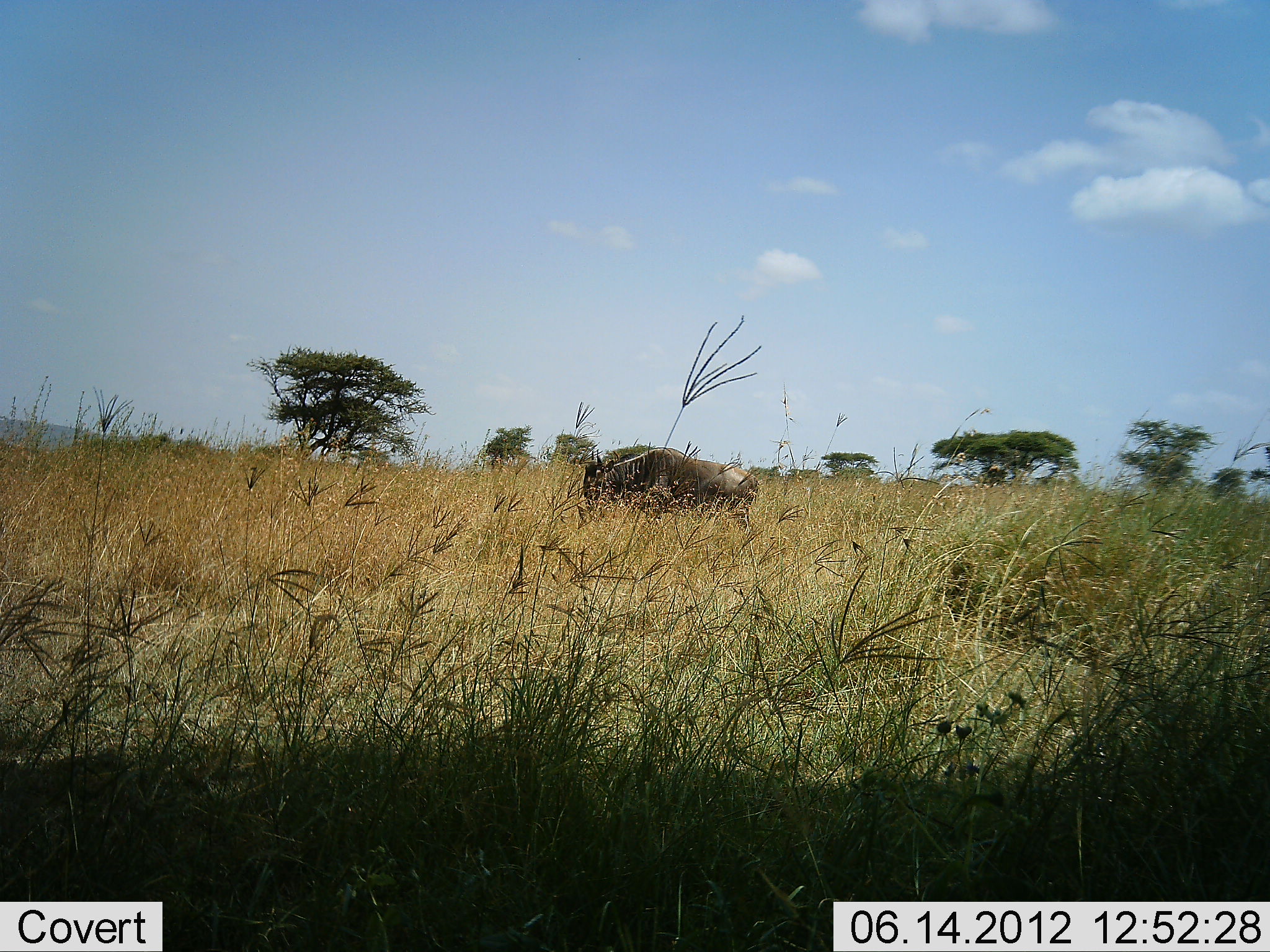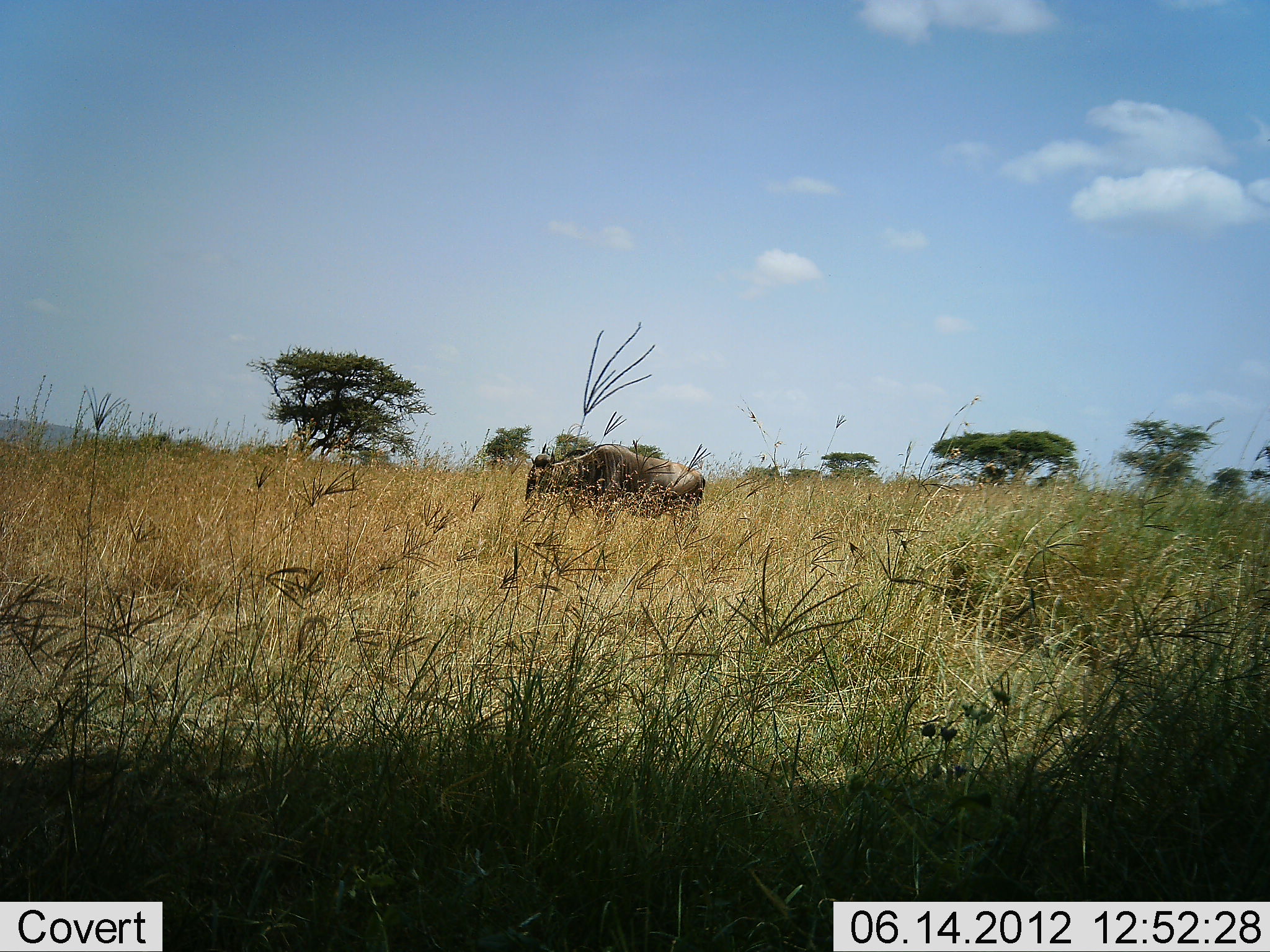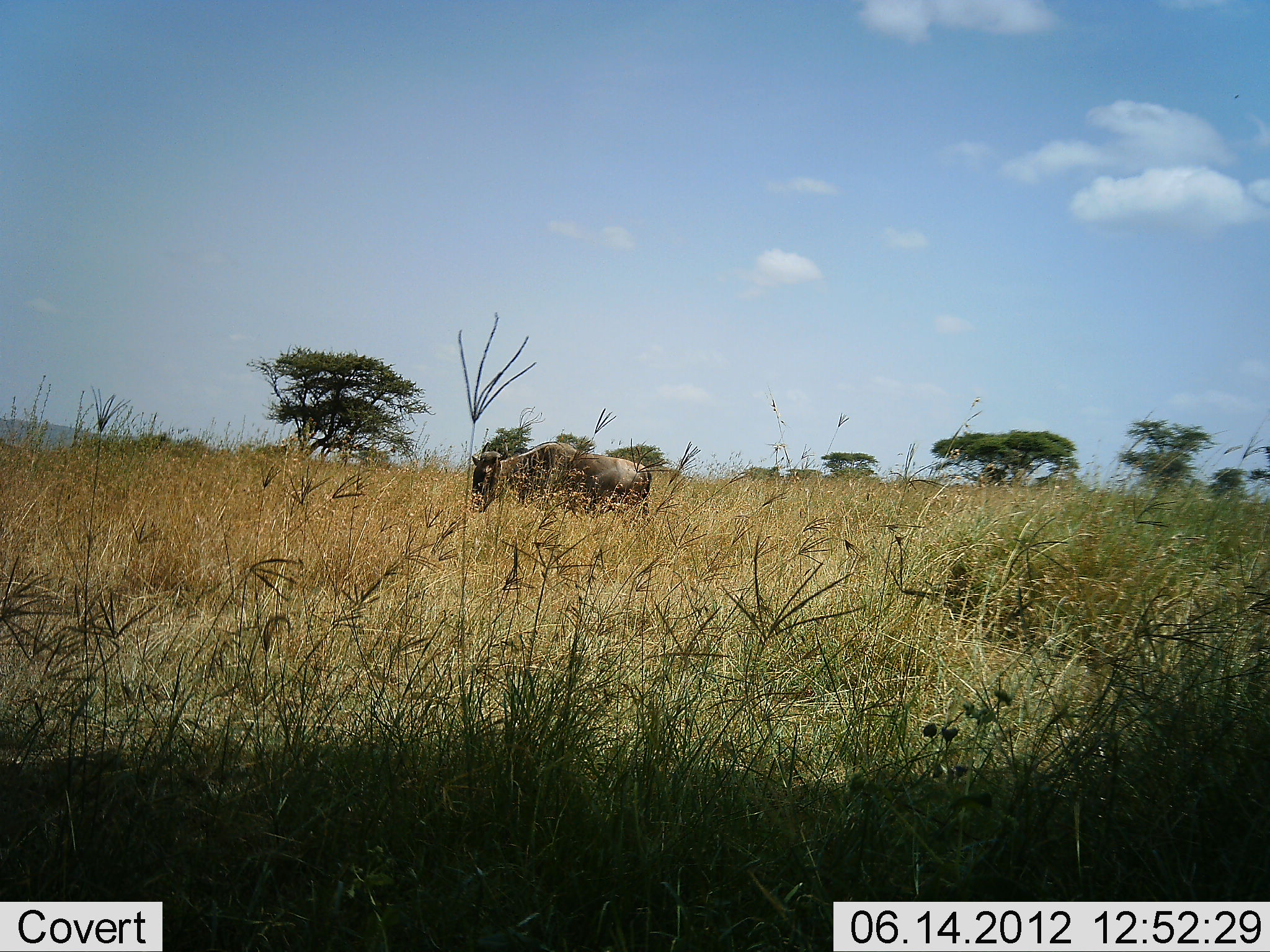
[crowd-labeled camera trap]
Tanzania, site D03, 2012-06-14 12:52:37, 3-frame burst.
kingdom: Animalia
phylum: Chordata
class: Mammalia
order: Artiodactyla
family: Bovidae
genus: Connochaetes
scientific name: Connochaetes taurinus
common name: blue wildebeest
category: wildebeest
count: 1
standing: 0%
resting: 0%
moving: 100%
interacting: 0%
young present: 0%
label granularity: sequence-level